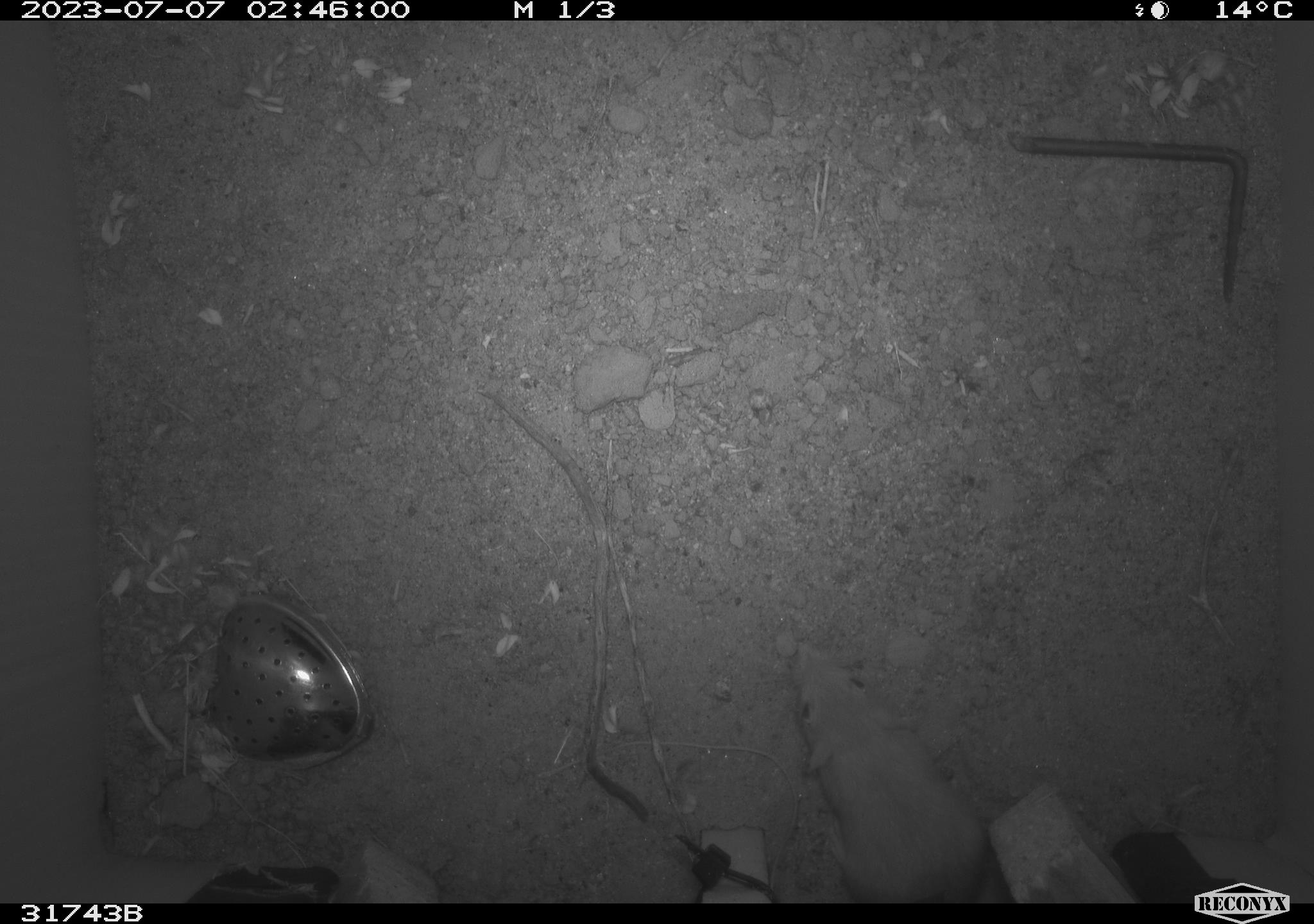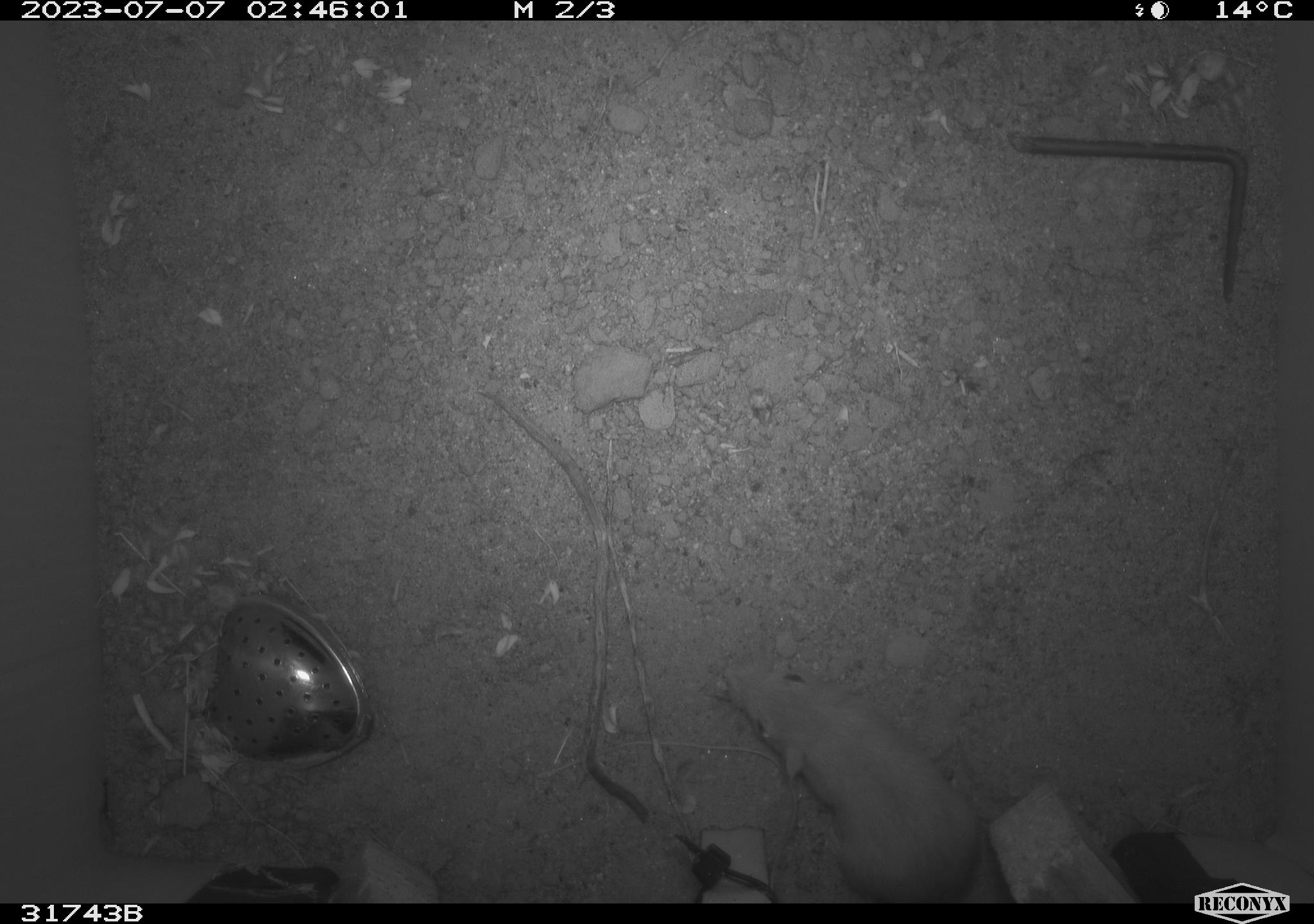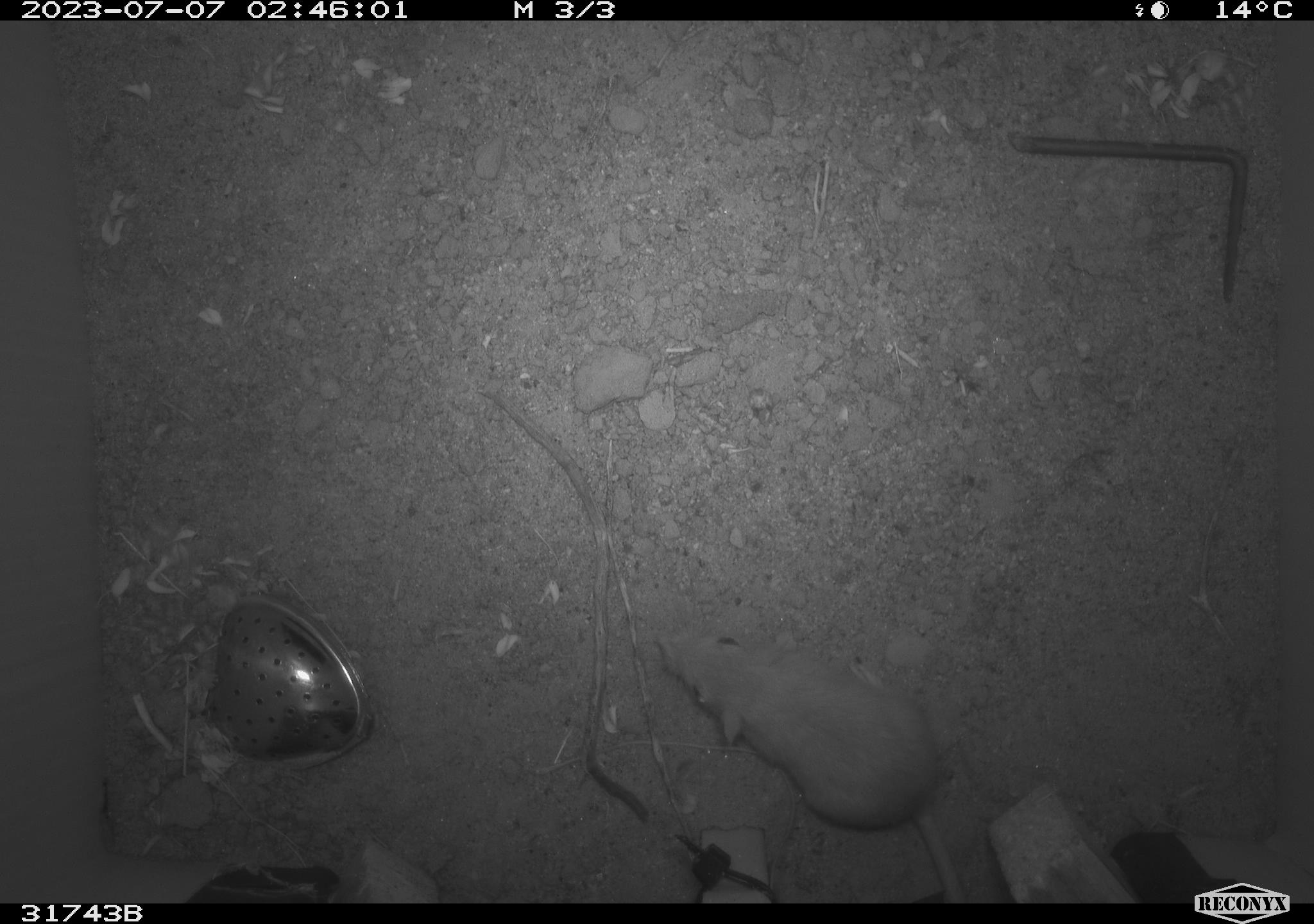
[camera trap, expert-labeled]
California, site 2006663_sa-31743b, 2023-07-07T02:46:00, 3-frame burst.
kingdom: Animalia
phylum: Chordata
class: Mammalia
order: Rodentia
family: Heteromyidae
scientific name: Heteromyidae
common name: kangaroo rats and pocket mice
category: heteromyidae family